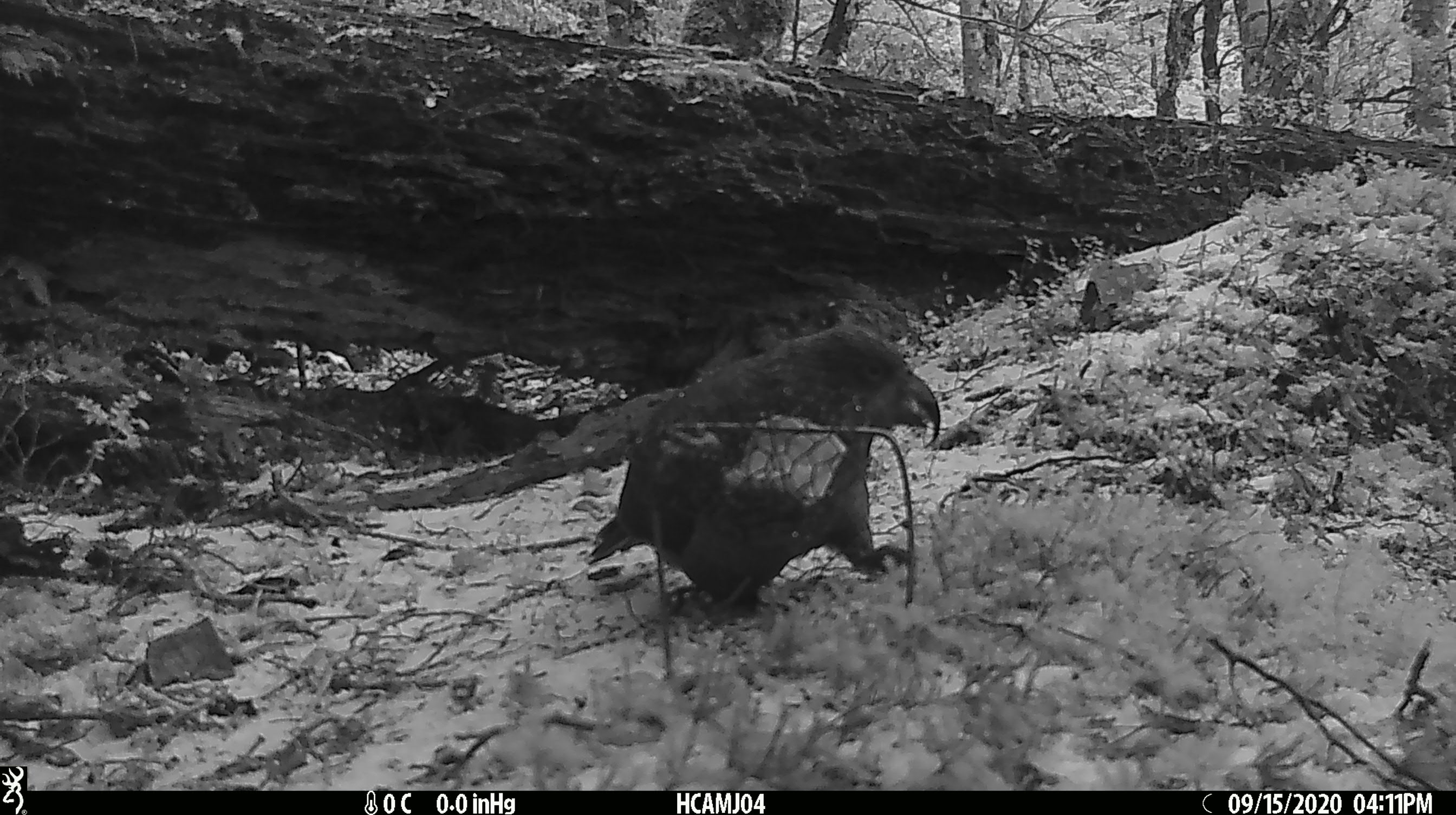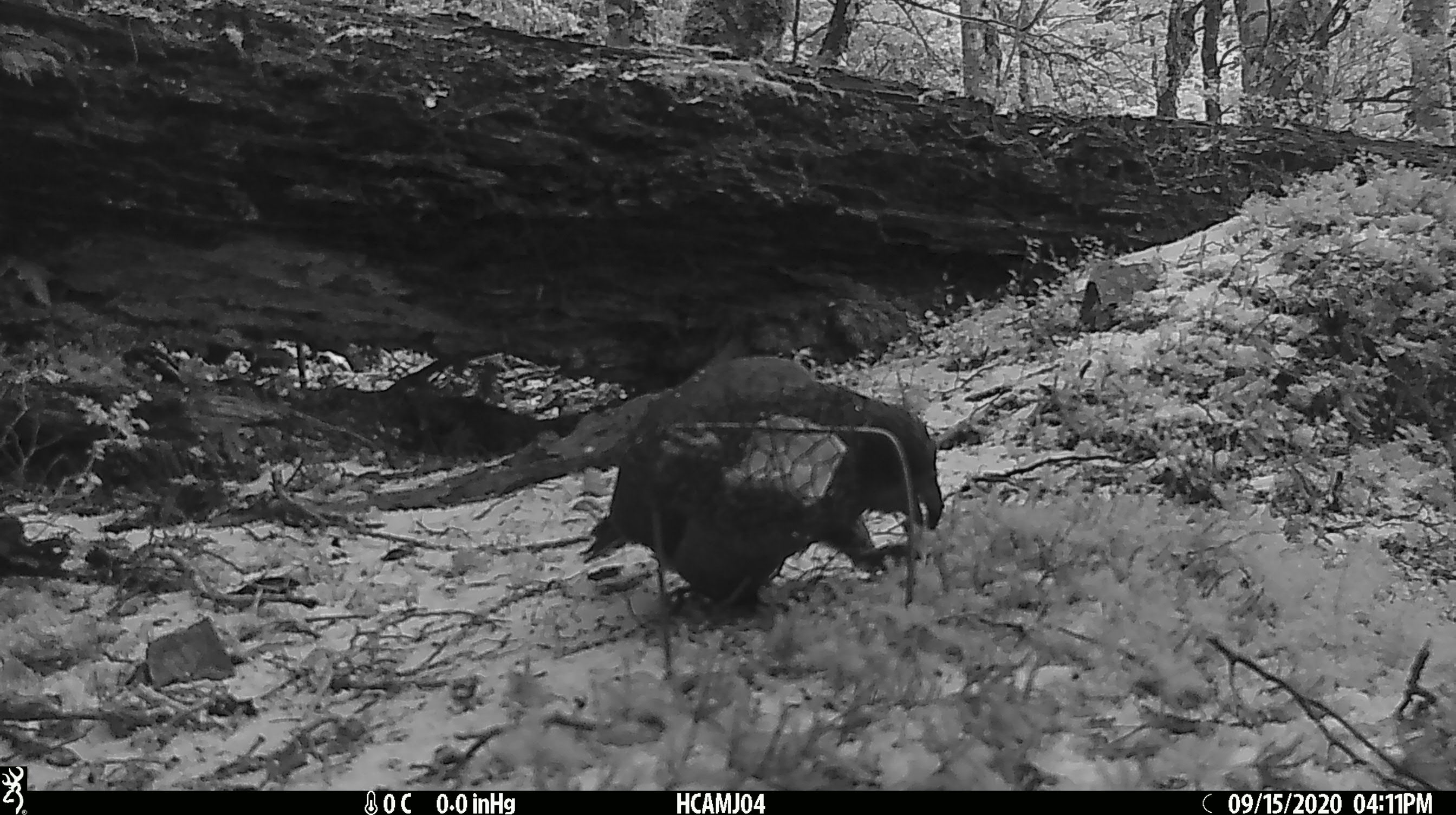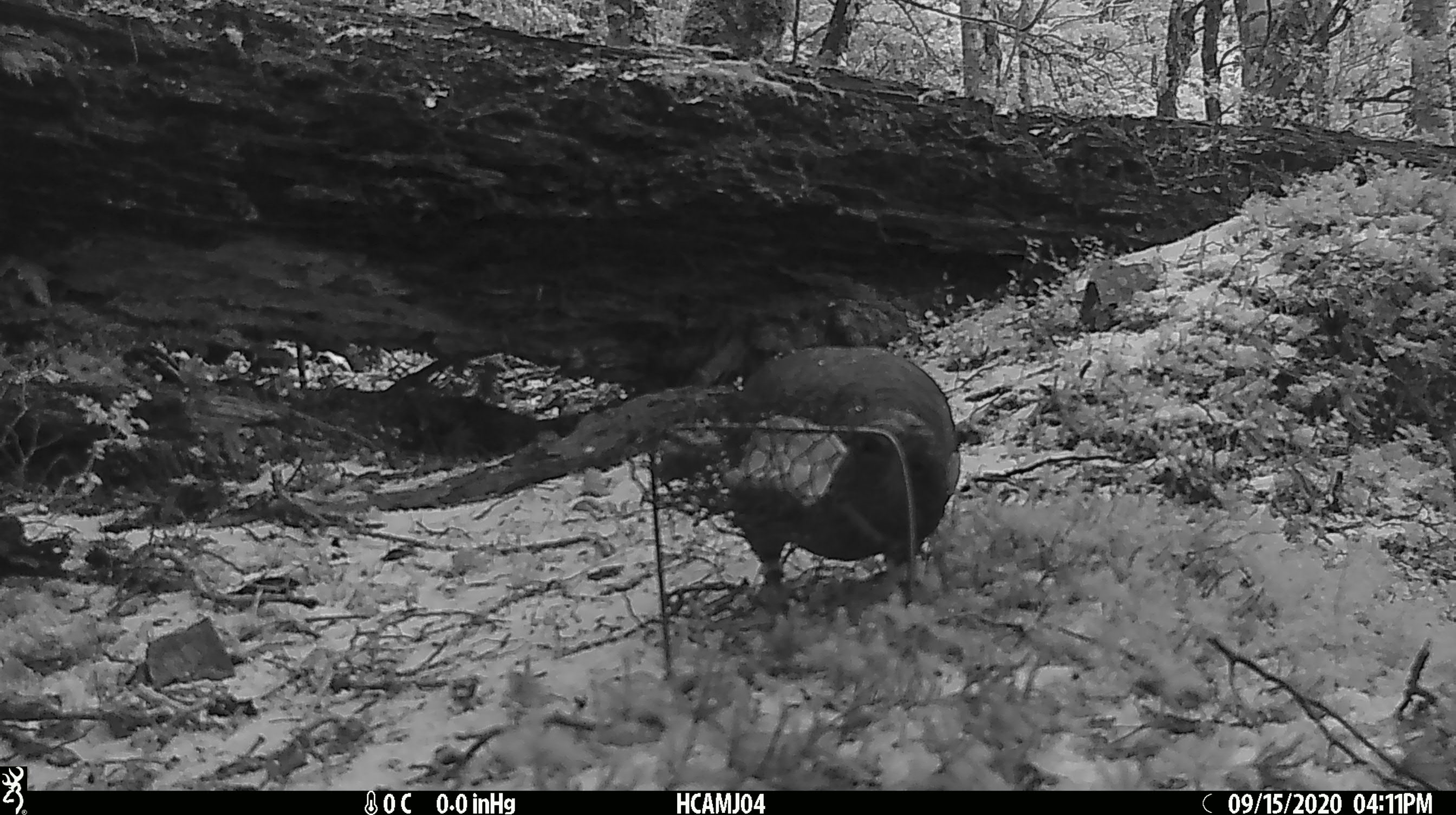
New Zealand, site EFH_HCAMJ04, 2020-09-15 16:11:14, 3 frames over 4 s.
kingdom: Animalia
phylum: Chordata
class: Aves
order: Psittaciformes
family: Strigopidae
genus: Nestor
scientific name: Nestor notabilis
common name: kea